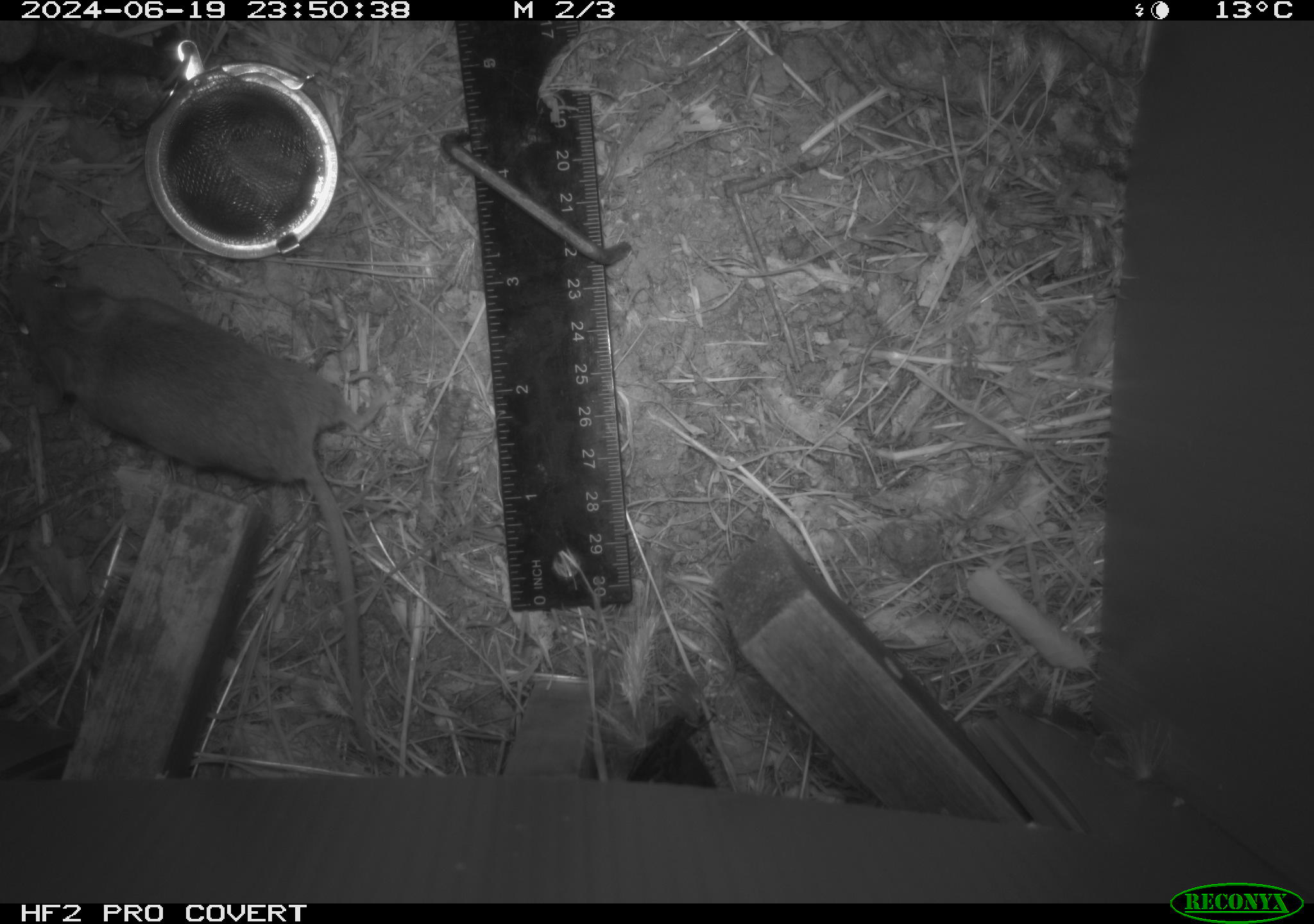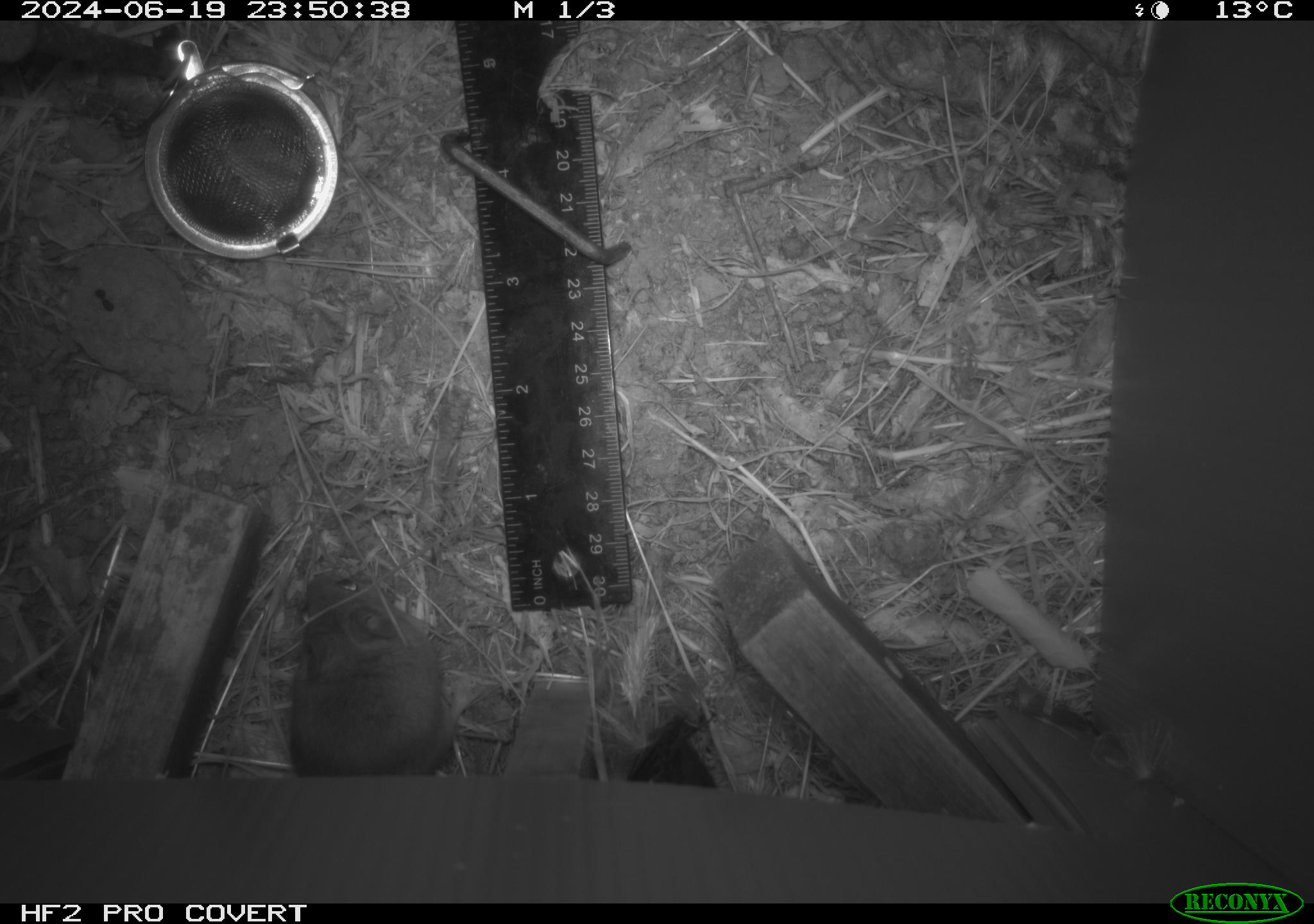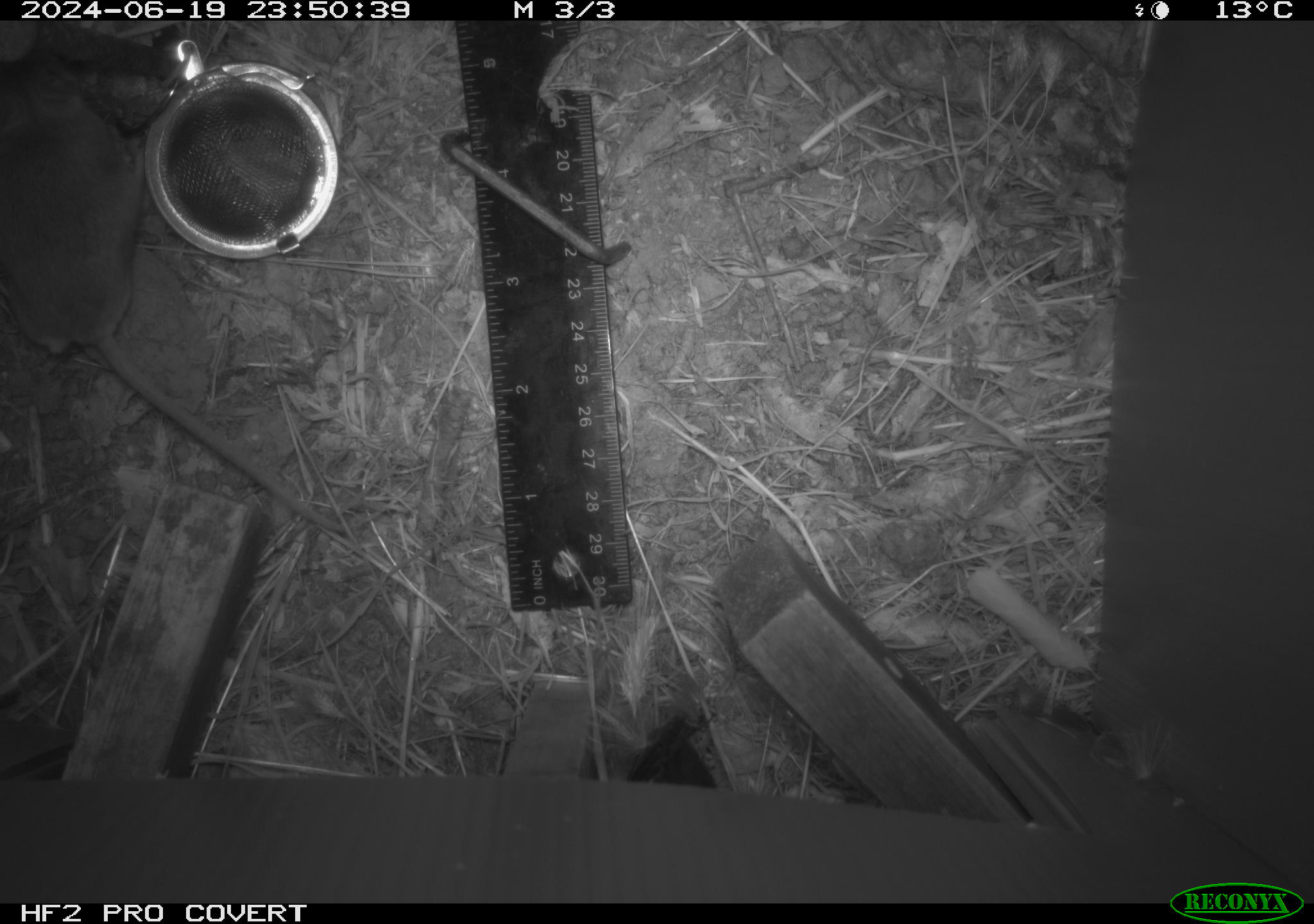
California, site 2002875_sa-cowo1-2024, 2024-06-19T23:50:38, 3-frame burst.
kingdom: Animalia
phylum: Chordata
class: Mammalia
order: Rodentia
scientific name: Rodentia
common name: rodent